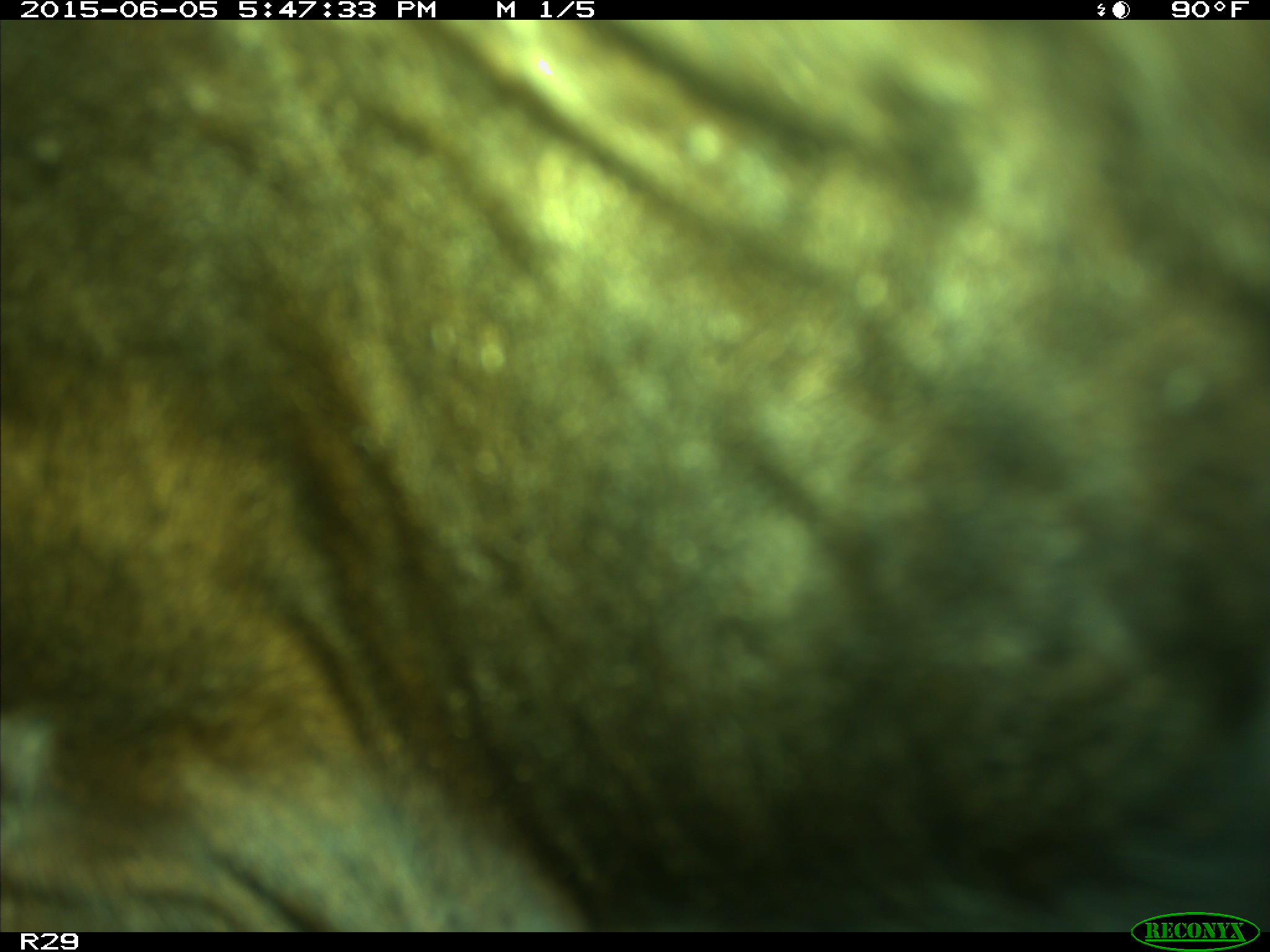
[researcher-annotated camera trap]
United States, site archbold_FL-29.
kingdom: Animalia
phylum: Chordata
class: Mammalia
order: Artiodactyla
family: Bovidae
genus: Bos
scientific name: Bos taurus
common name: domestic cow